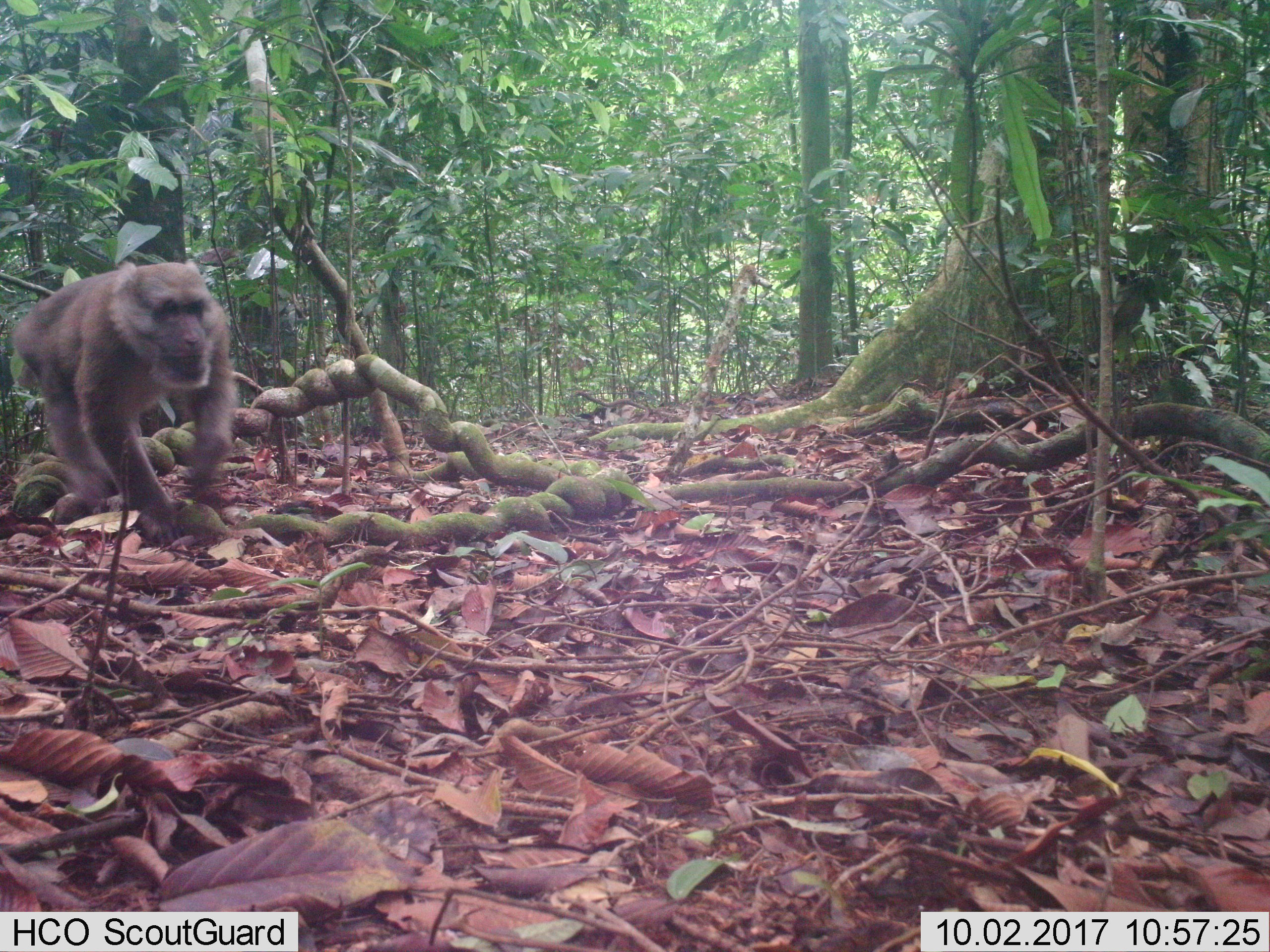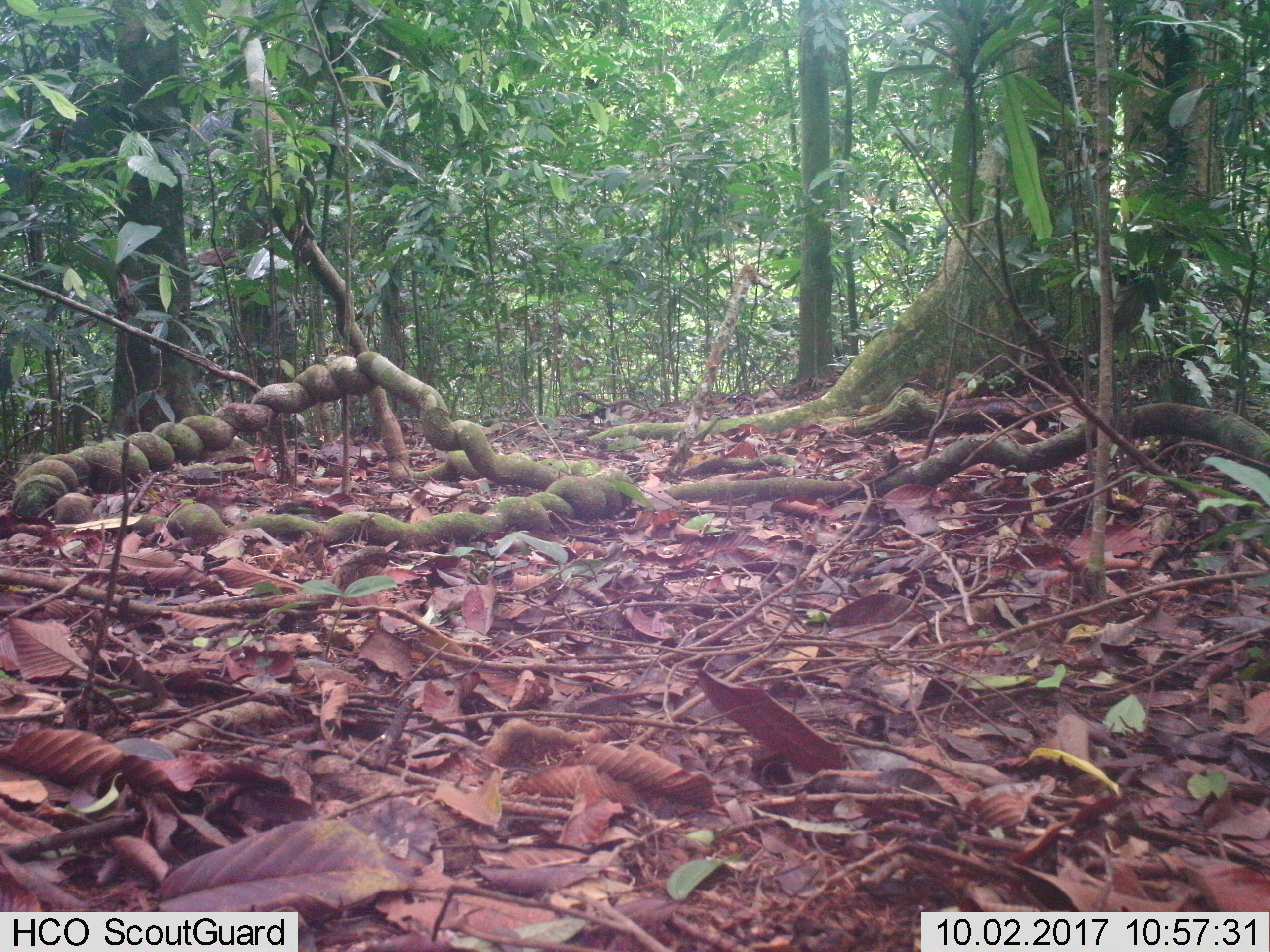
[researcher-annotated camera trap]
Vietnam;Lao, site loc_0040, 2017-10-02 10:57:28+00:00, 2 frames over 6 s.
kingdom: Animalia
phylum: Chordata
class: Mammalia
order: Primates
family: Cercopithecidae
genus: Macaca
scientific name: Macaca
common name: macaques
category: assam or rhesus macaque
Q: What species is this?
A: Assam or rhesus macaque (macaques) (Macaca).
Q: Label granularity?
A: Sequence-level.